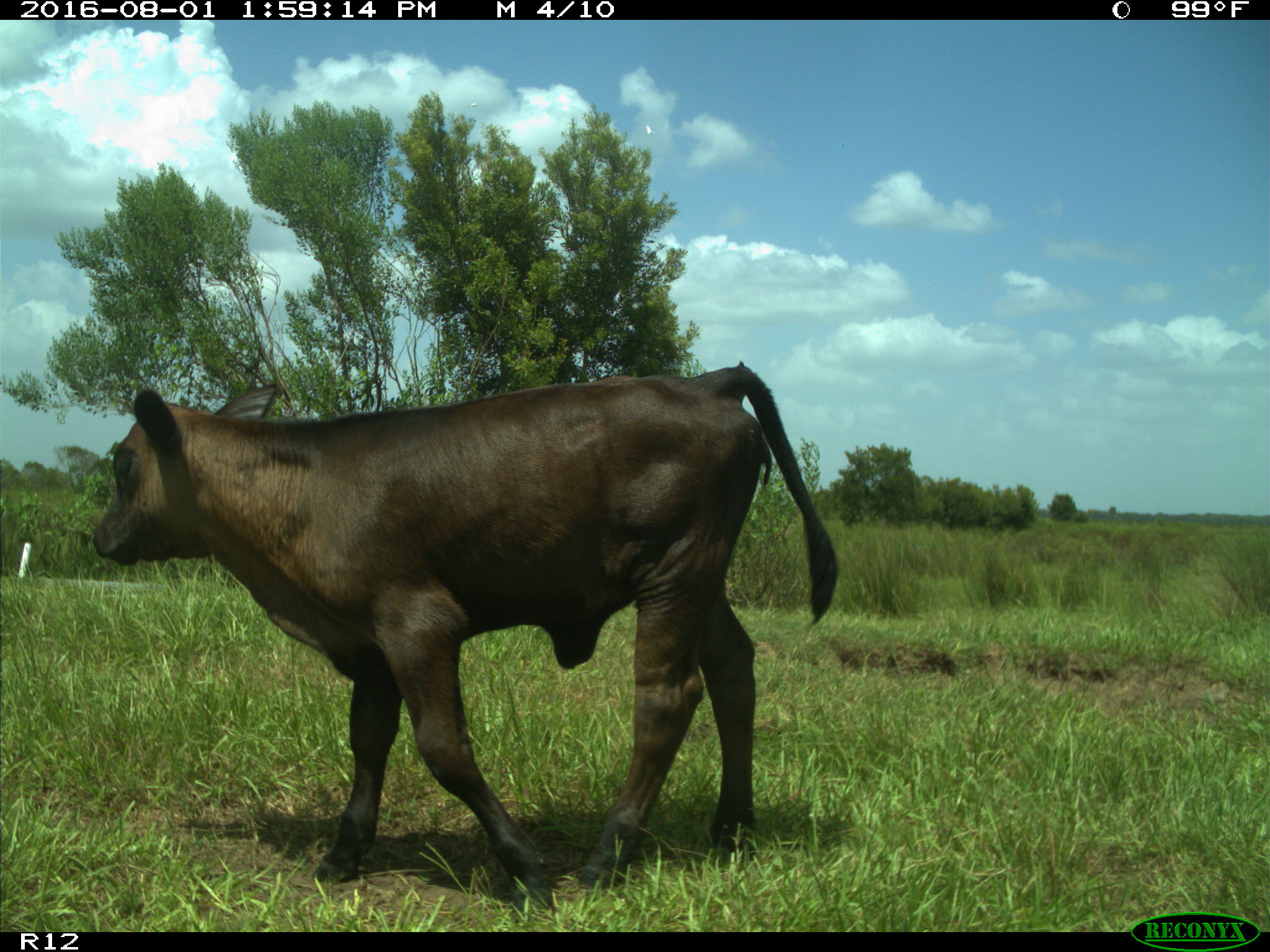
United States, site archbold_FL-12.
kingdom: Animalia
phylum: Chordata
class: Mammalia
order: Artiodactyla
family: Bovidae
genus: Bos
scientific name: Bos taurus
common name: domestic cow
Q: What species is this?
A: Bos taurus (domestic cow).